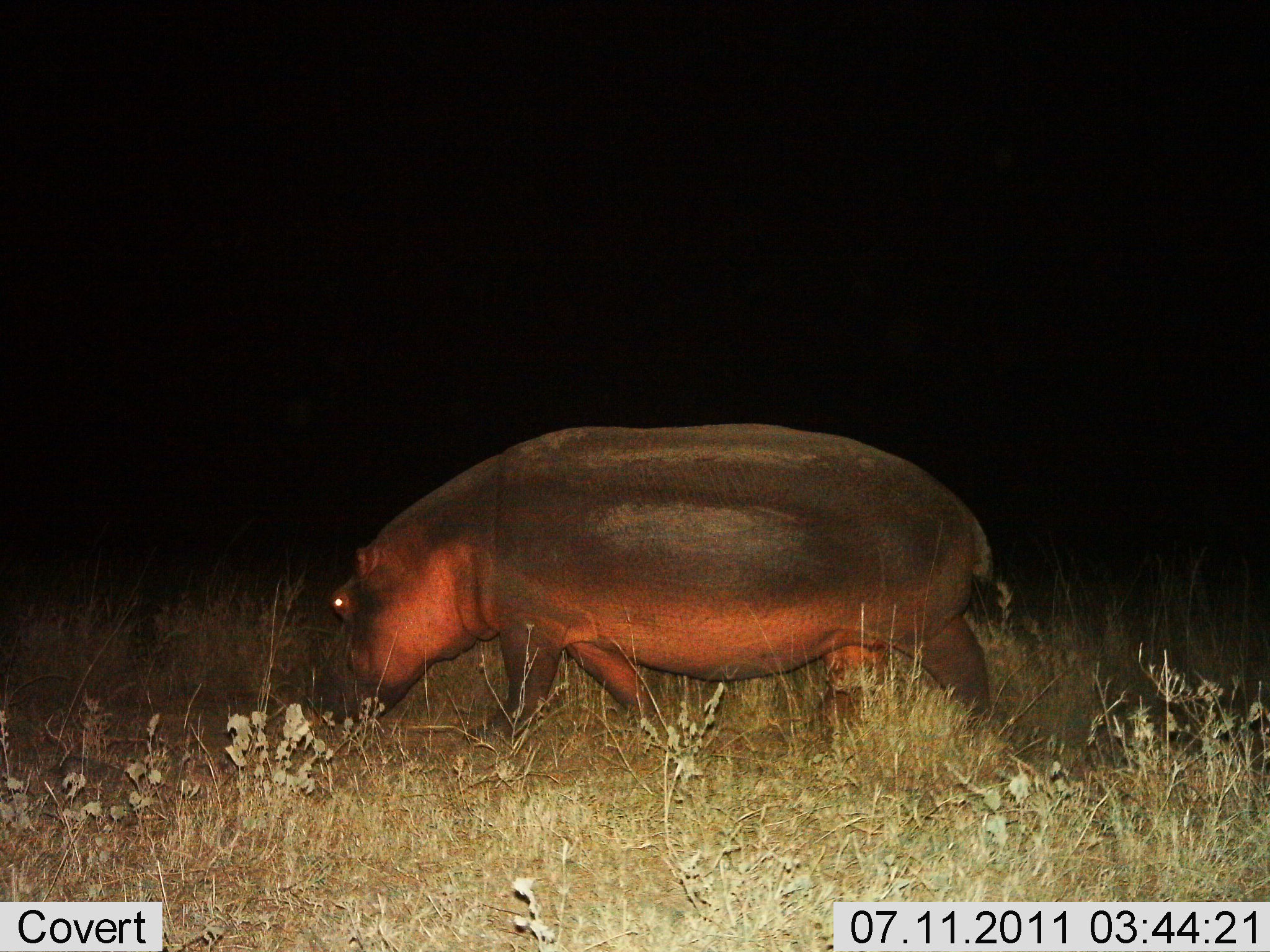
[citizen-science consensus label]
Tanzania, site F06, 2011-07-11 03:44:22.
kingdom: Animalia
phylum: Chordata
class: Mammalia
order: Artiodactyla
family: Hippopotamidae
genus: Hippopotamus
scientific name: Hippopotamus amphibius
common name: hippopotamus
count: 1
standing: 20%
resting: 0%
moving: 40%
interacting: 0%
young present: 0%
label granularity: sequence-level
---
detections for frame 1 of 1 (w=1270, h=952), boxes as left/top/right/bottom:
animal: 321/423/997/772